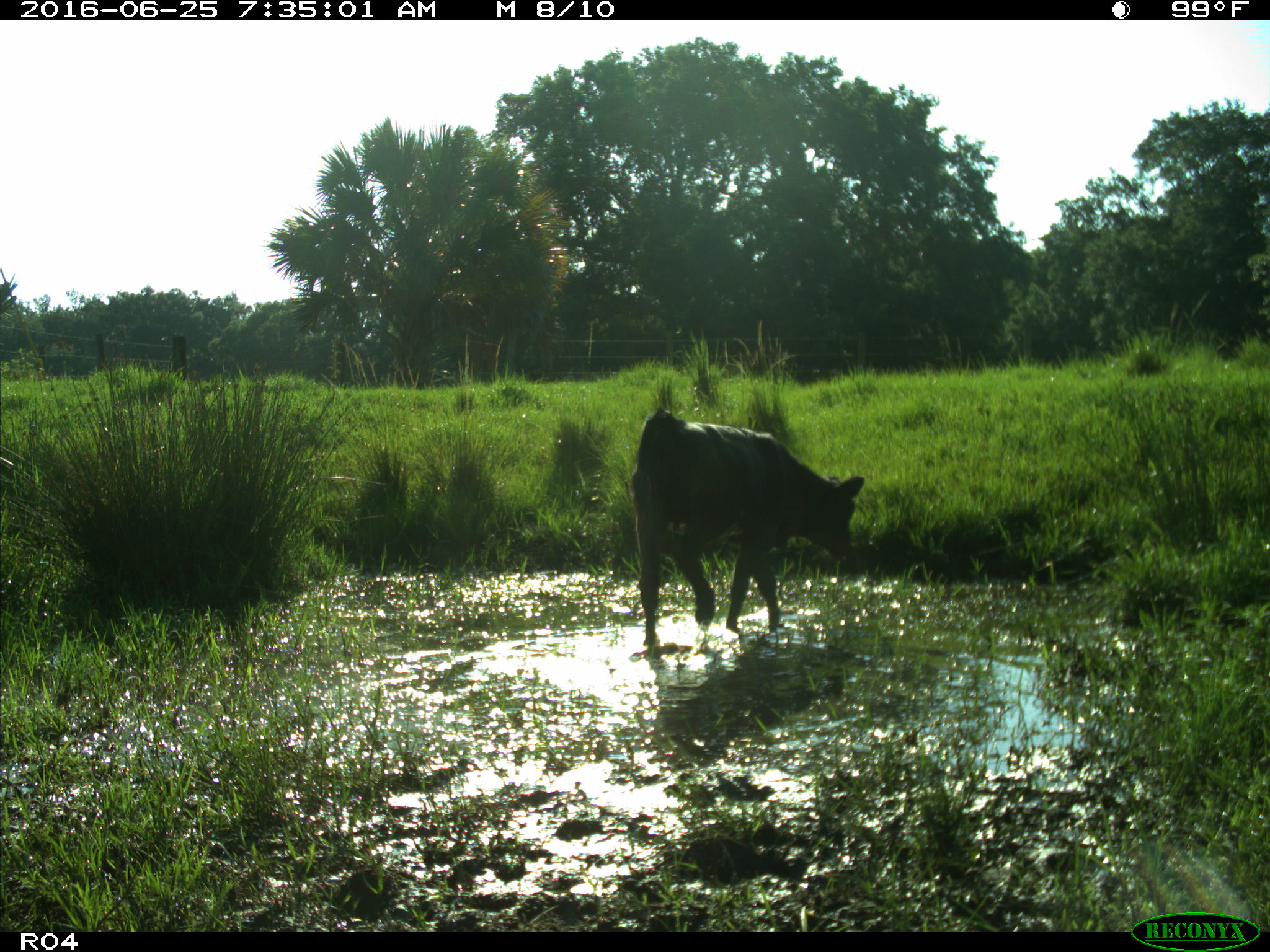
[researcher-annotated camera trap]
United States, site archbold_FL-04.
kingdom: Animalia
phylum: Chordata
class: Mammalia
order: Artiodactyla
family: Bovidae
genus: Bos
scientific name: Bos taurus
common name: domestic cow